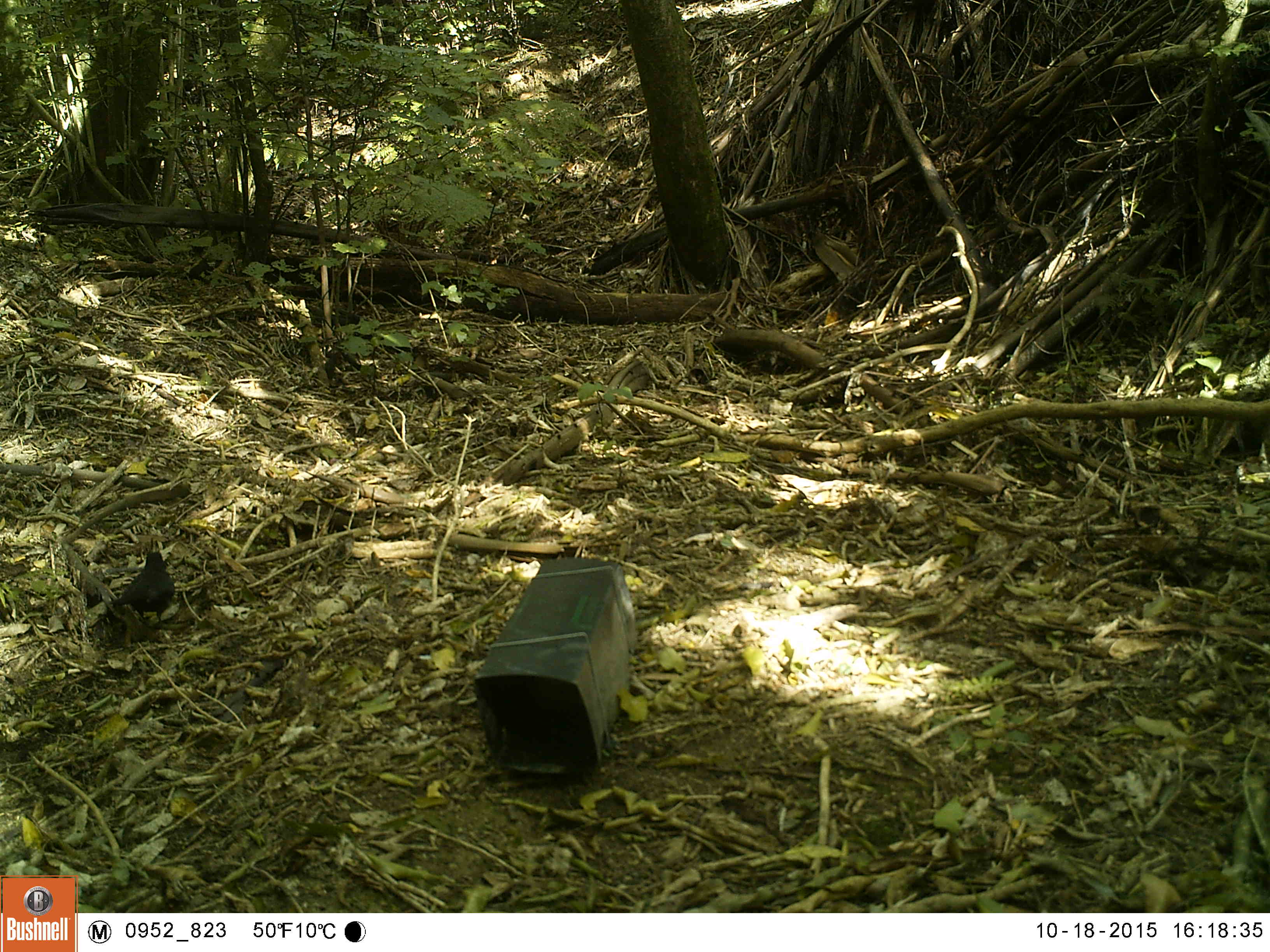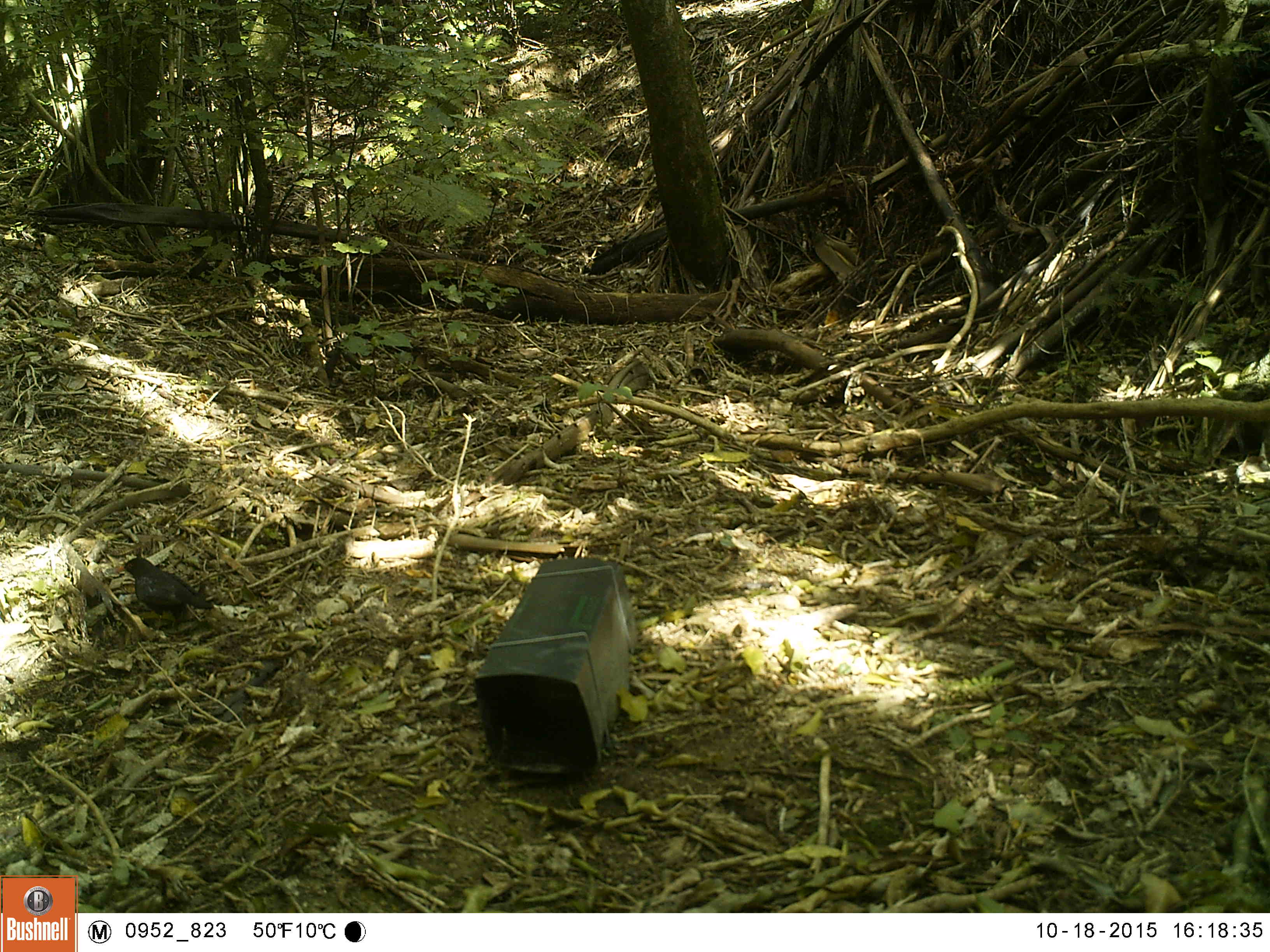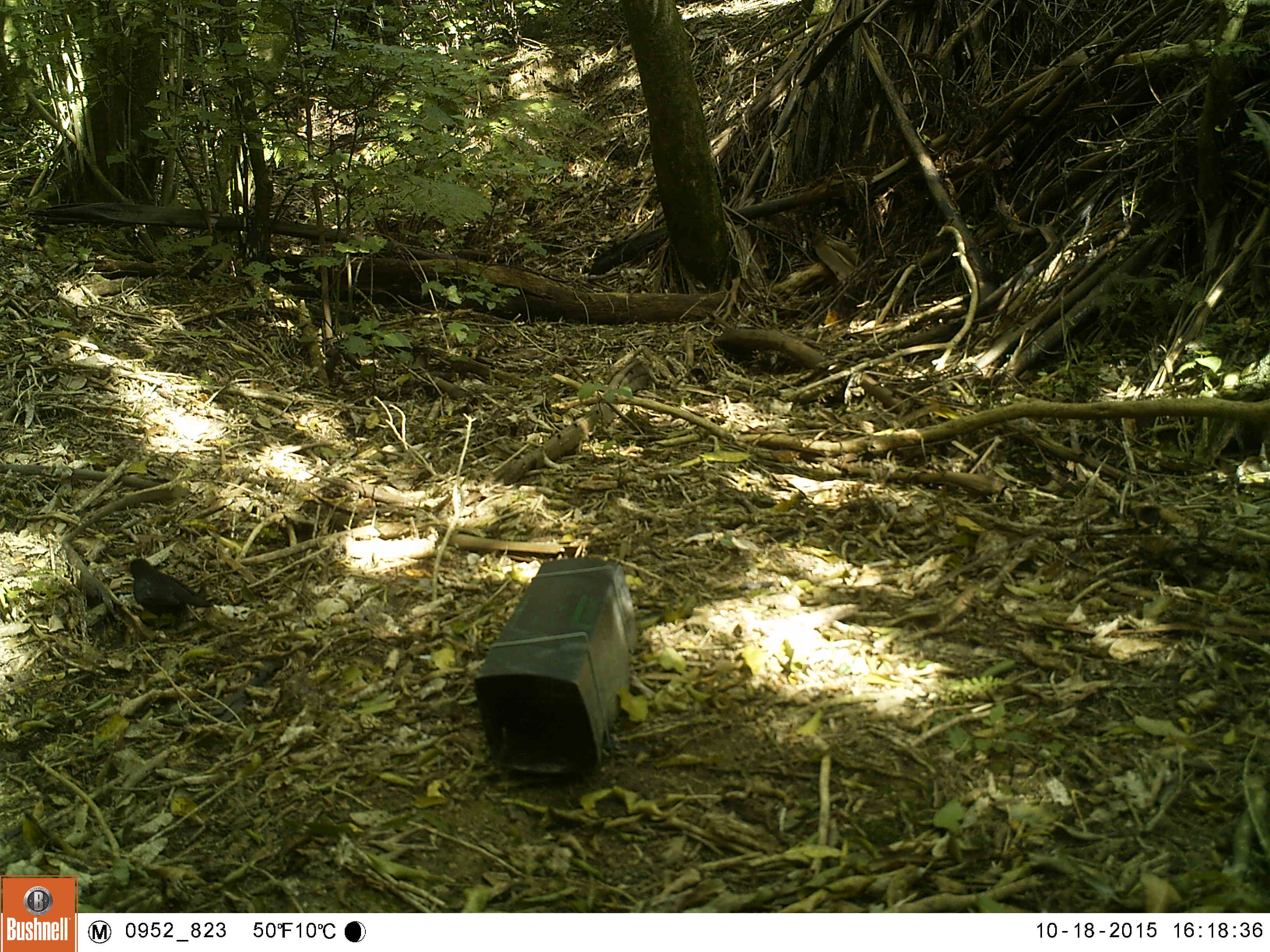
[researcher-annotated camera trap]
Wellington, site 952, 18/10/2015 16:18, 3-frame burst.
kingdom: Animalia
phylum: Chordata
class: Aves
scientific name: Aves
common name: bird